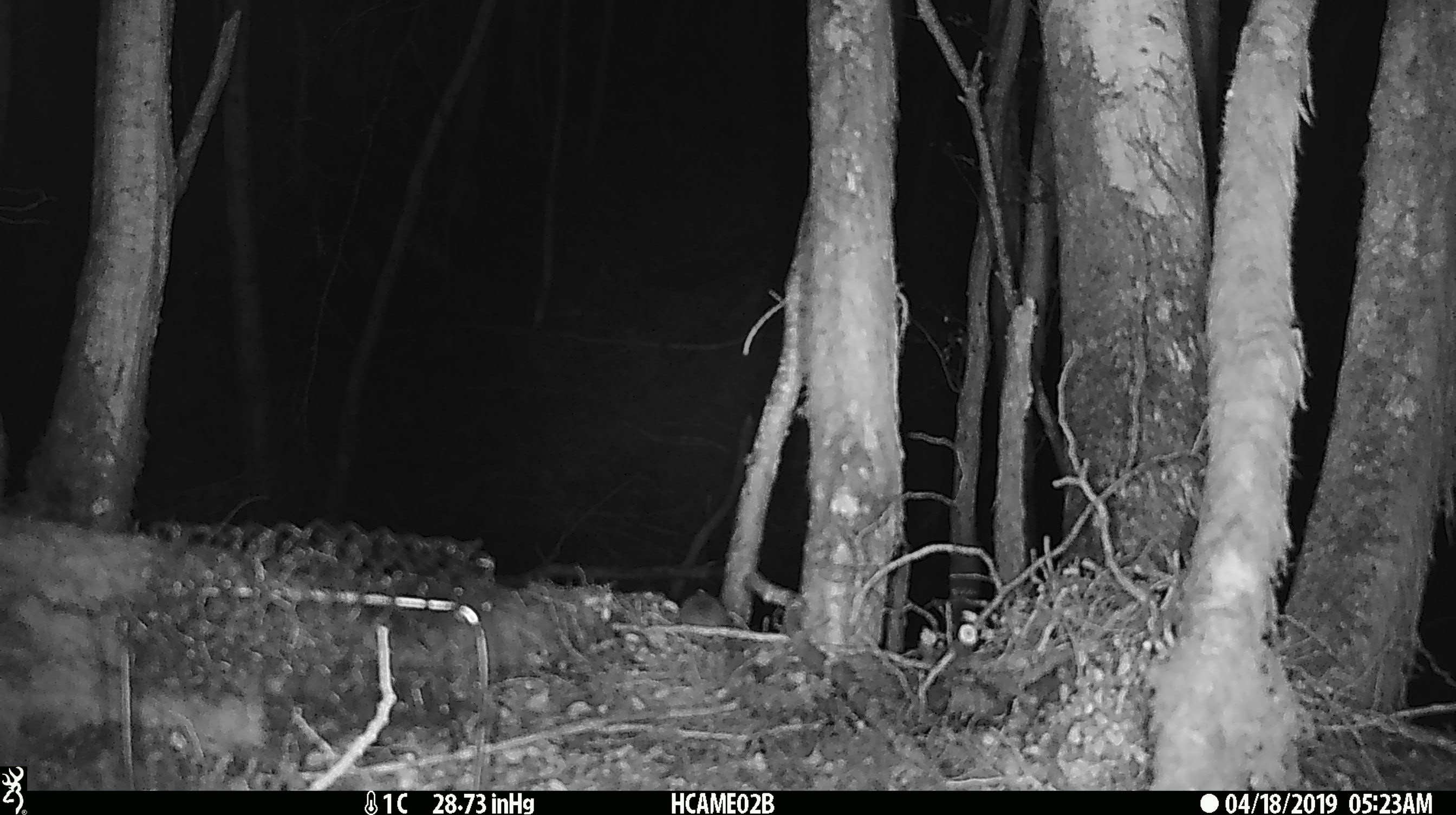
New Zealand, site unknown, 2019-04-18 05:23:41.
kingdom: Animalia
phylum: Chordata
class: Mammalia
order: Rodentia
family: Muridae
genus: Mus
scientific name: Mus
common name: mouse